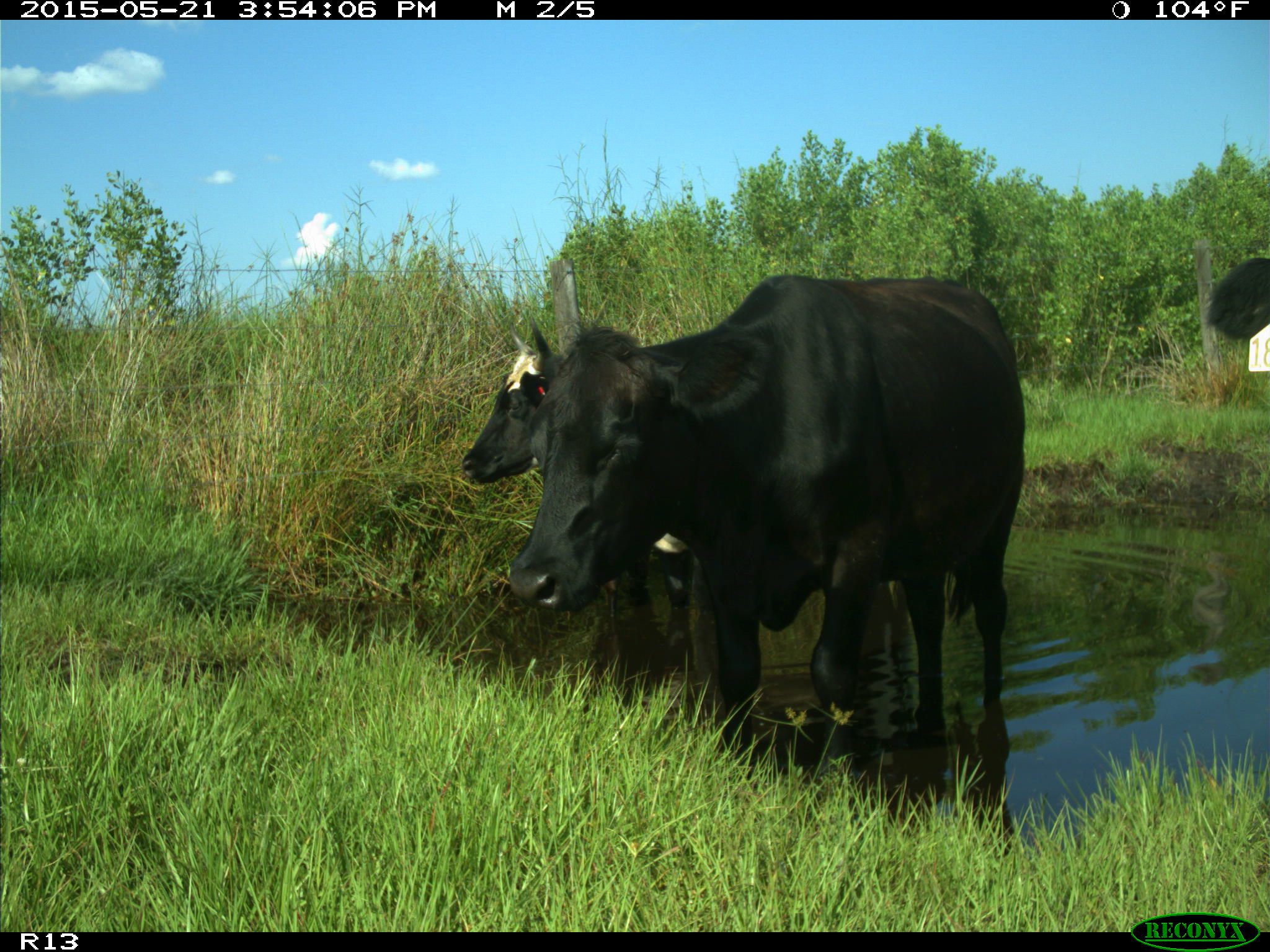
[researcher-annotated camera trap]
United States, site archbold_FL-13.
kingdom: Animalia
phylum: Chordata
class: Mammalia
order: Artiodactyla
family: Bovidae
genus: Bos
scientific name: Bos taurus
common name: domestic cow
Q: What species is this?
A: Bos taurus (domestic cow).